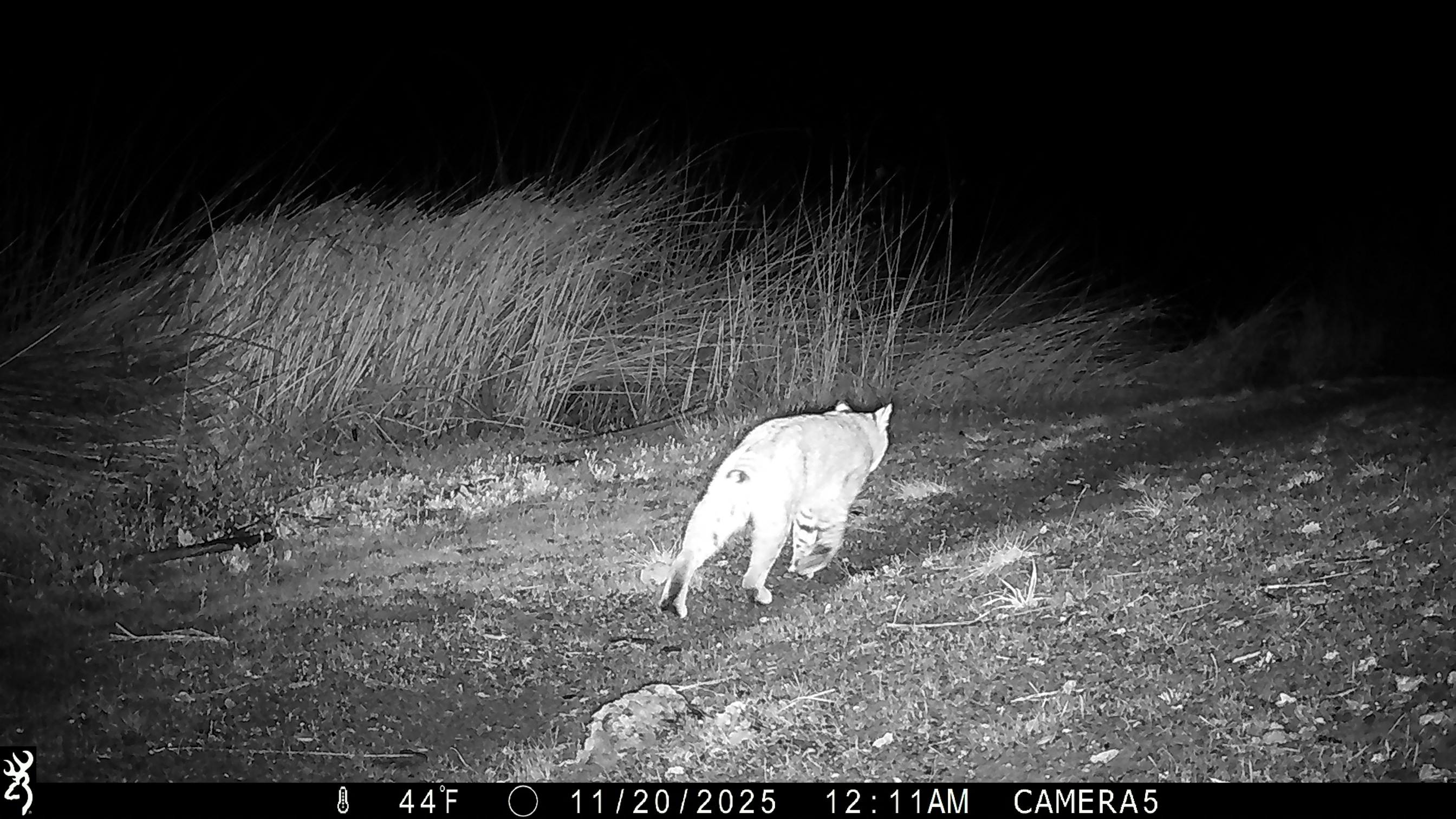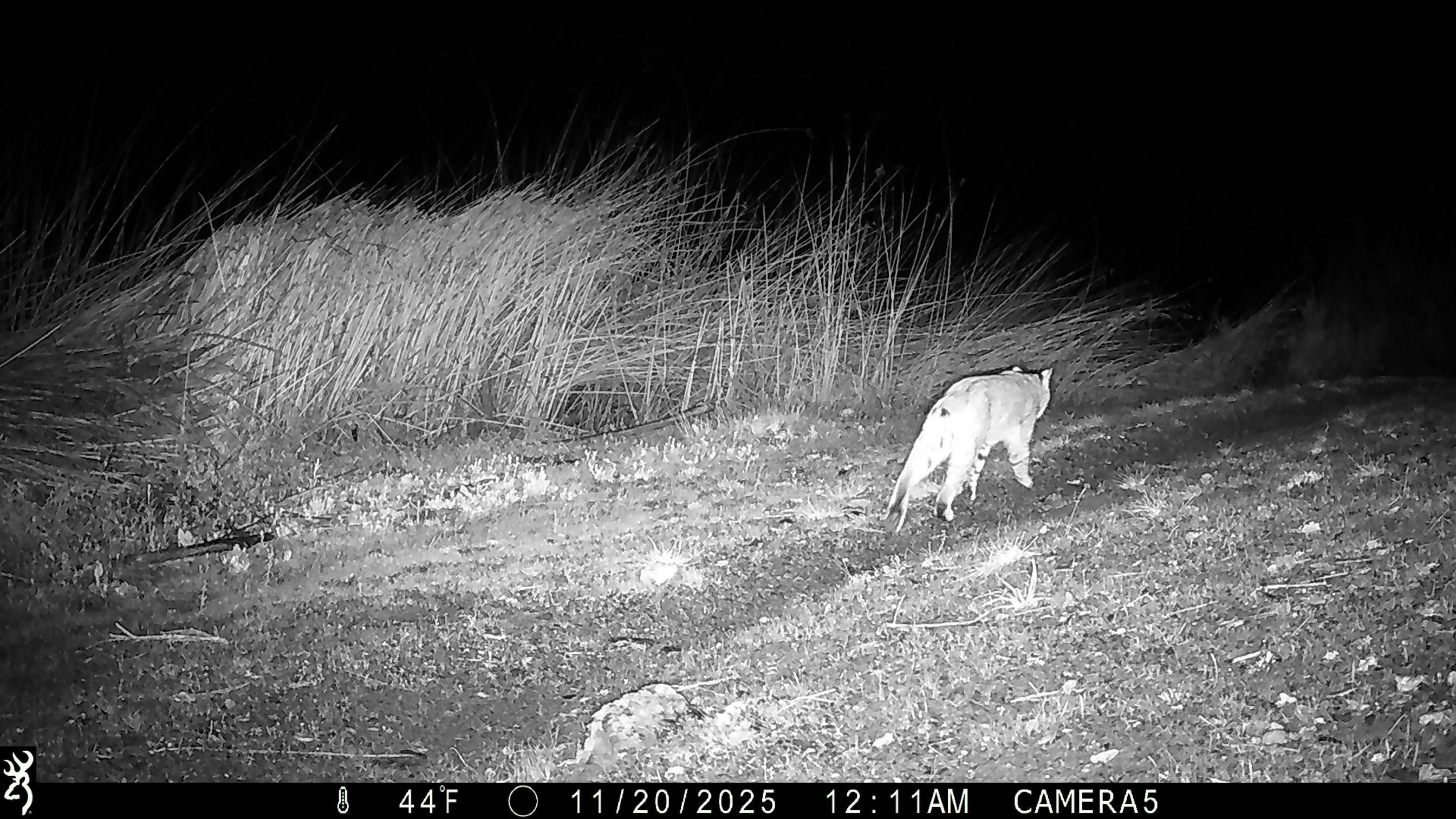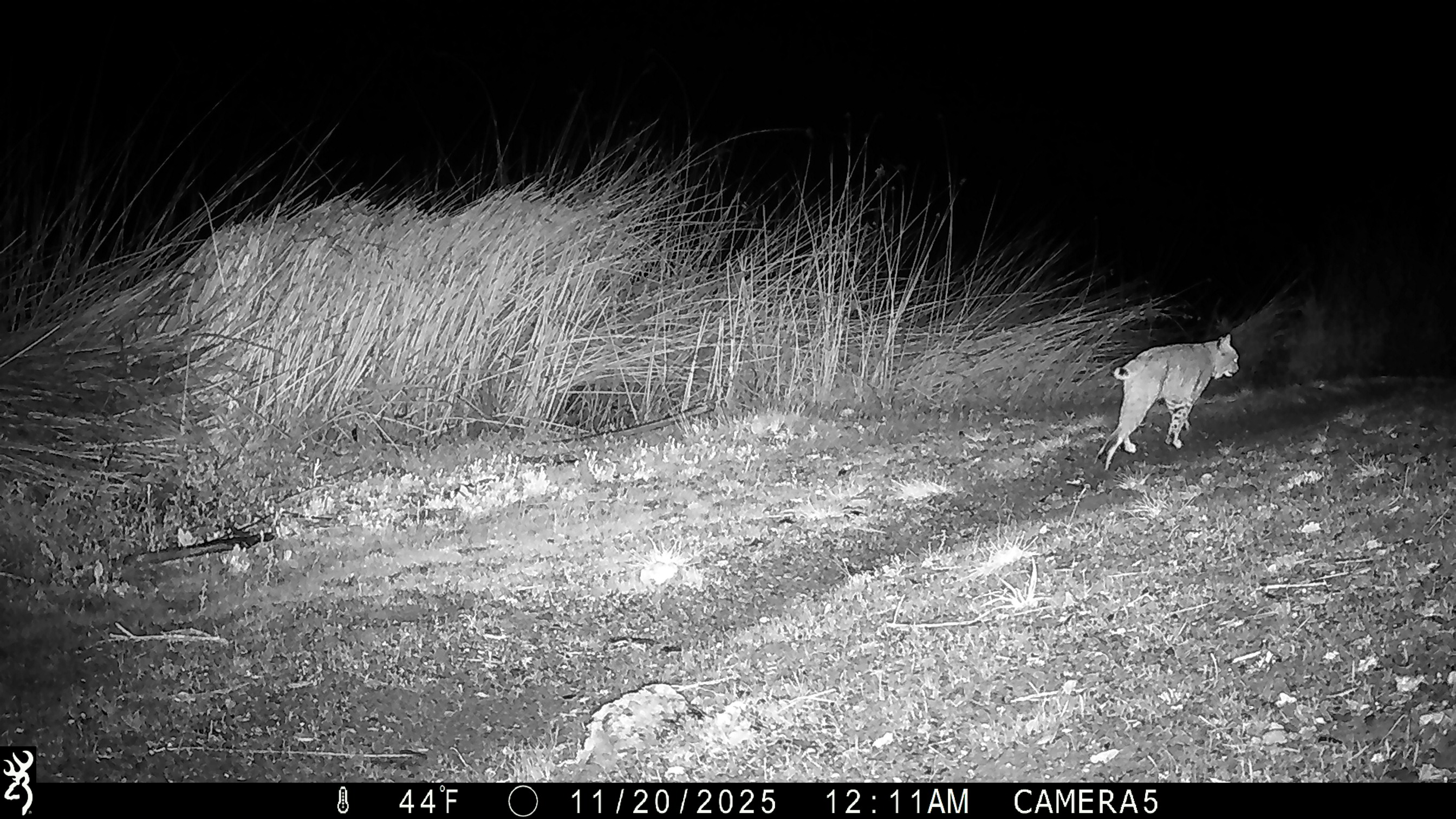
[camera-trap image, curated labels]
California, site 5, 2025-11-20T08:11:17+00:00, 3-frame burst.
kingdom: Animalia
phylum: Chordata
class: Mammalia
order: Carnivora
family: Felidae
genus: Lynx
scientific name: Lynx rufus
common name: bobcat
Bobcat (Lynx rufus).